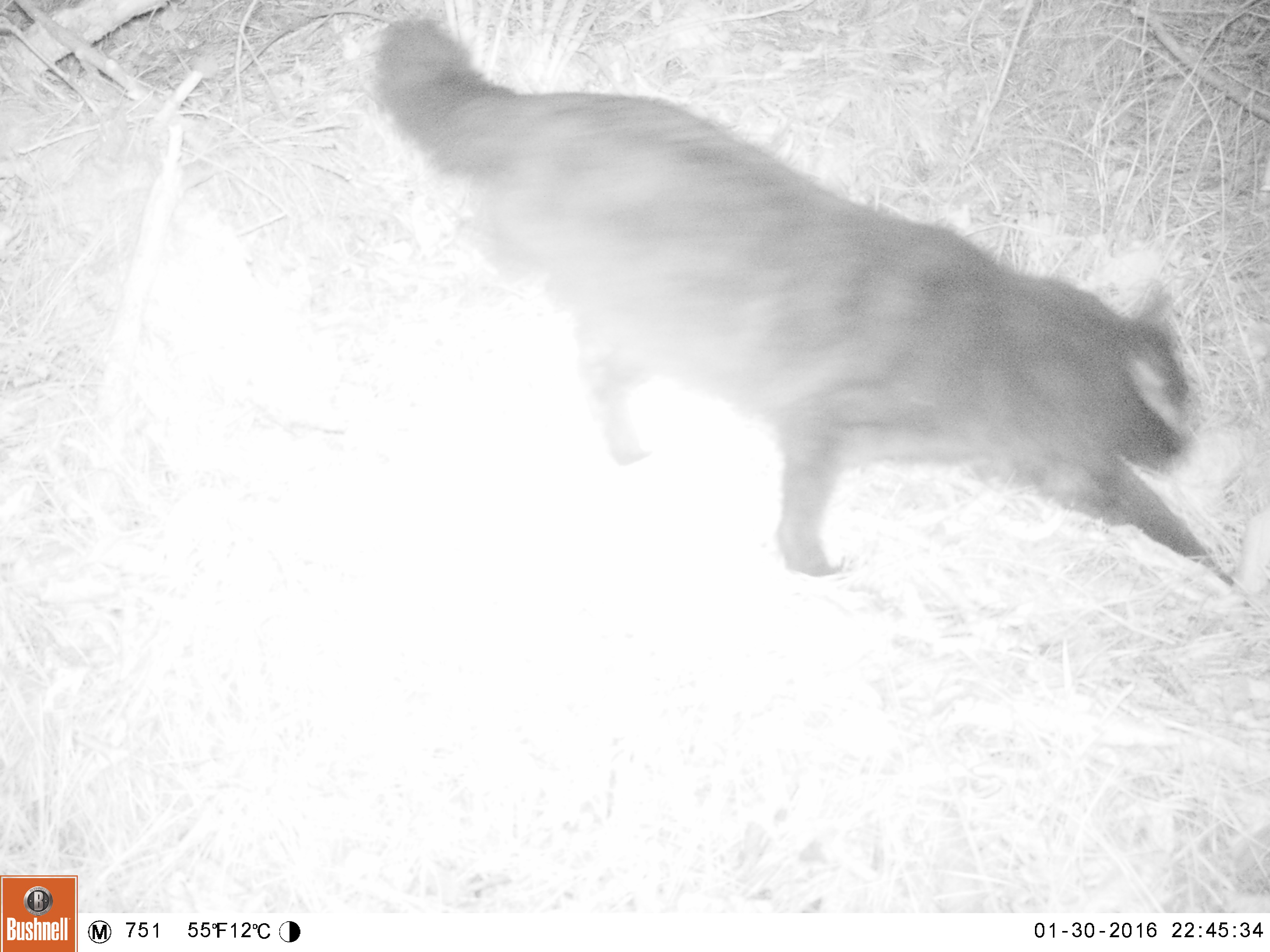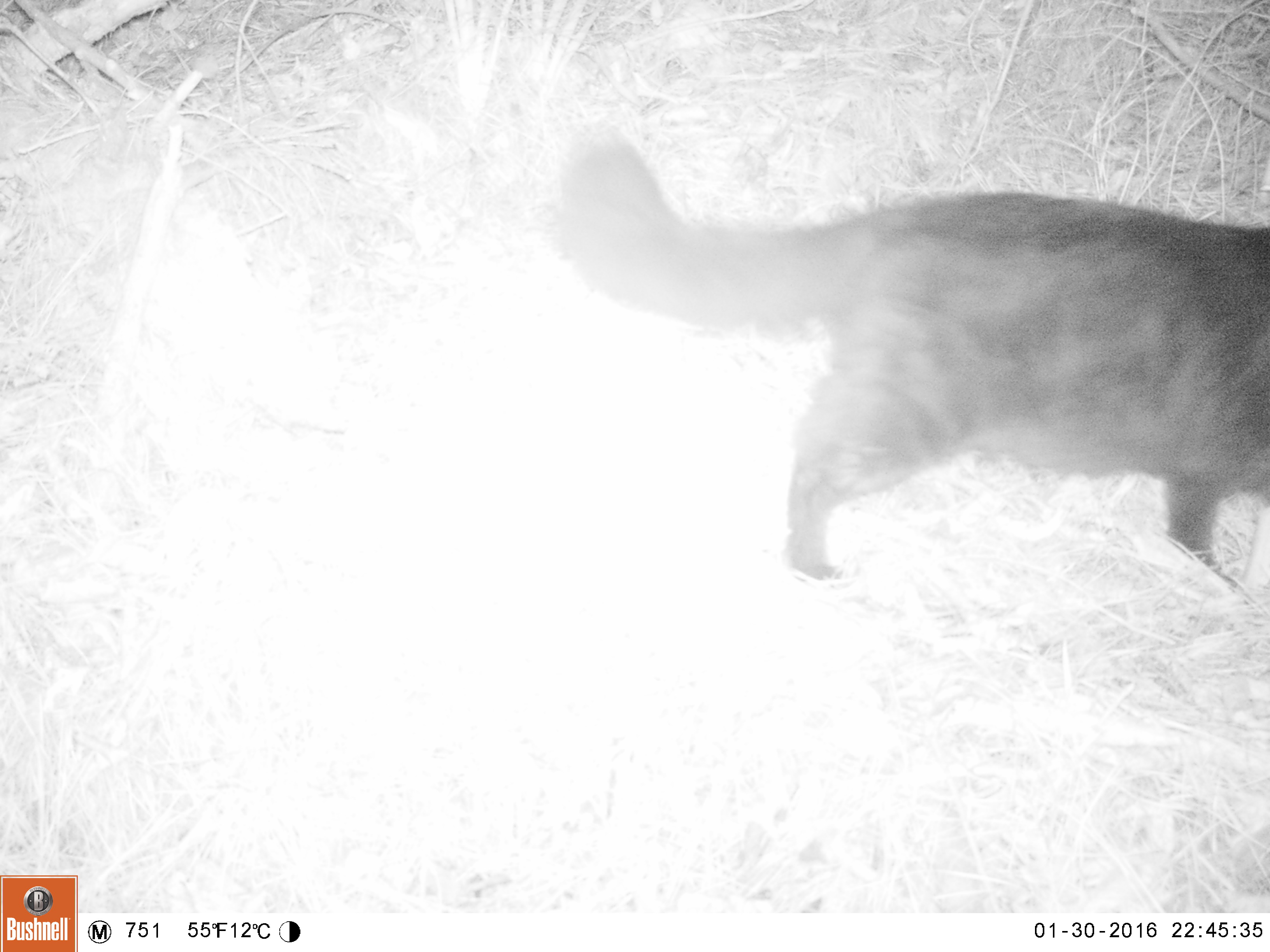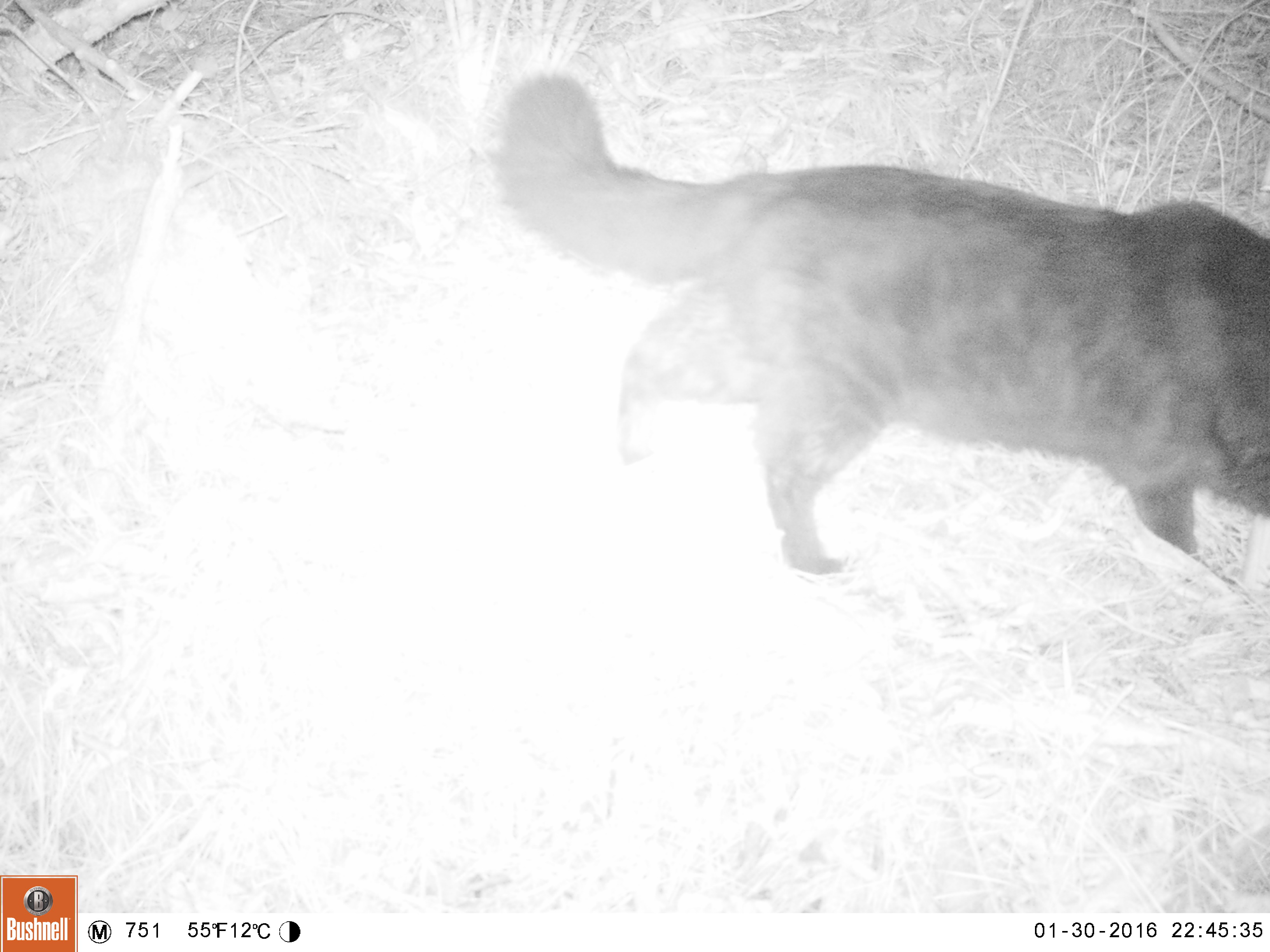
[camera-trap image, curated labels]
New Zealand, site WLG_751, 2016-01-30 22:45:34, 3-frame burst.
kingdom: Animalia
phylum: Chordata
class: Mammalia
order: Carnivora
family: Felidae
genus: Felis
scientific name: Felis catus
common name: domestic cat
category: cat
Cat (domestic cat) (Felis catus).